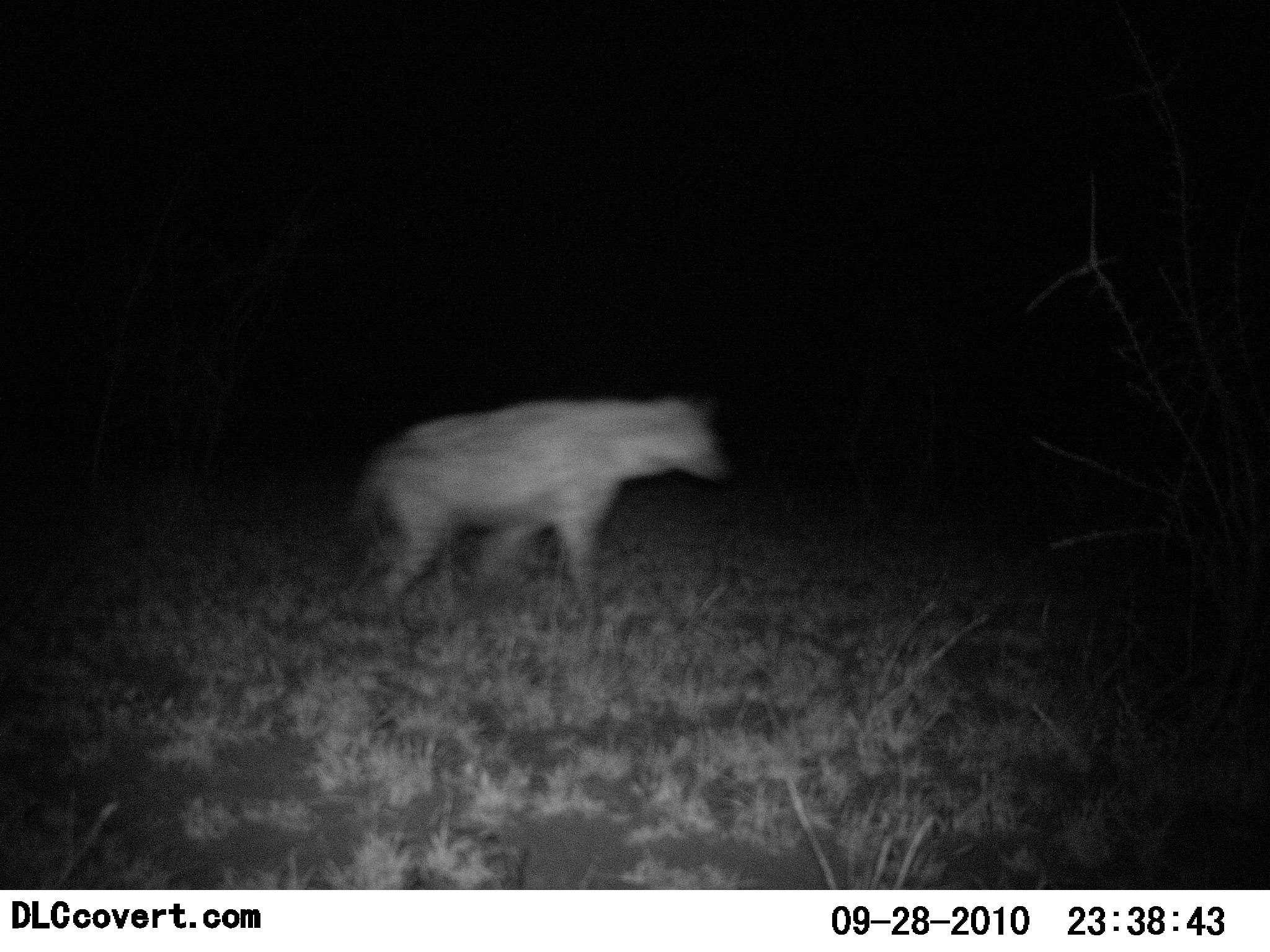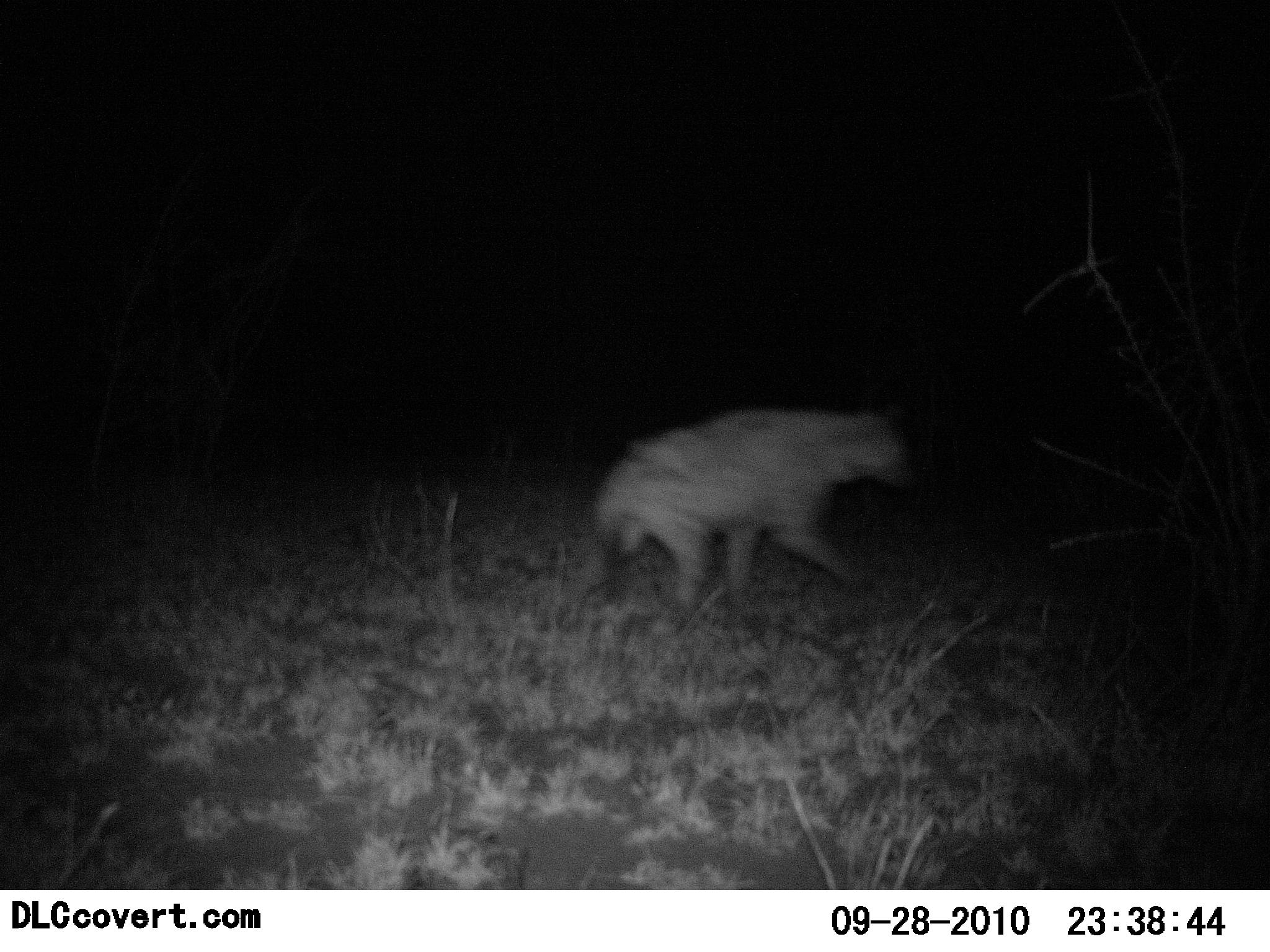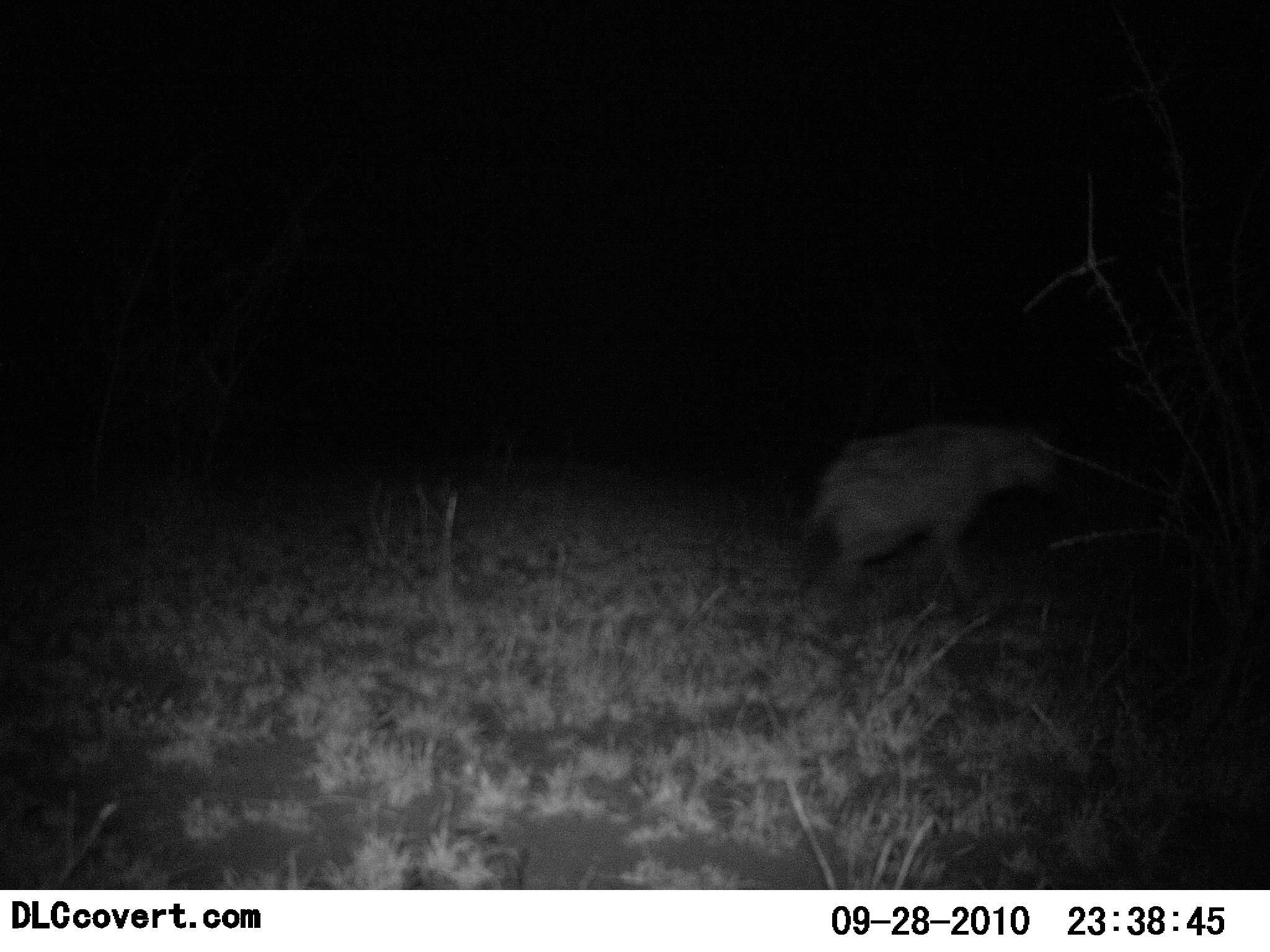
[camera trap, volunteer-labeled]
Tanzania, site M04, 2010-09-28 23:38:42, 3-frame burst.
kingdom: Animalia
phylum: Chordata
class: Mammalia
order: Carnivora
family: Hyaenidae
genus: Crocuta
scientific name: Crocuta crocuta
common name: spotted hyena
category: hyenaspotted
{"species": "hyenaspotted (spotted hyena) (Crocuta crocuta)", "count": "1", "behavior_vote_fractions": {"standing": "0%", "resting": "0%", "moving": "100%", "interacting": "0%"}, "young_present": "0%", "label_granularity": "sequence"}